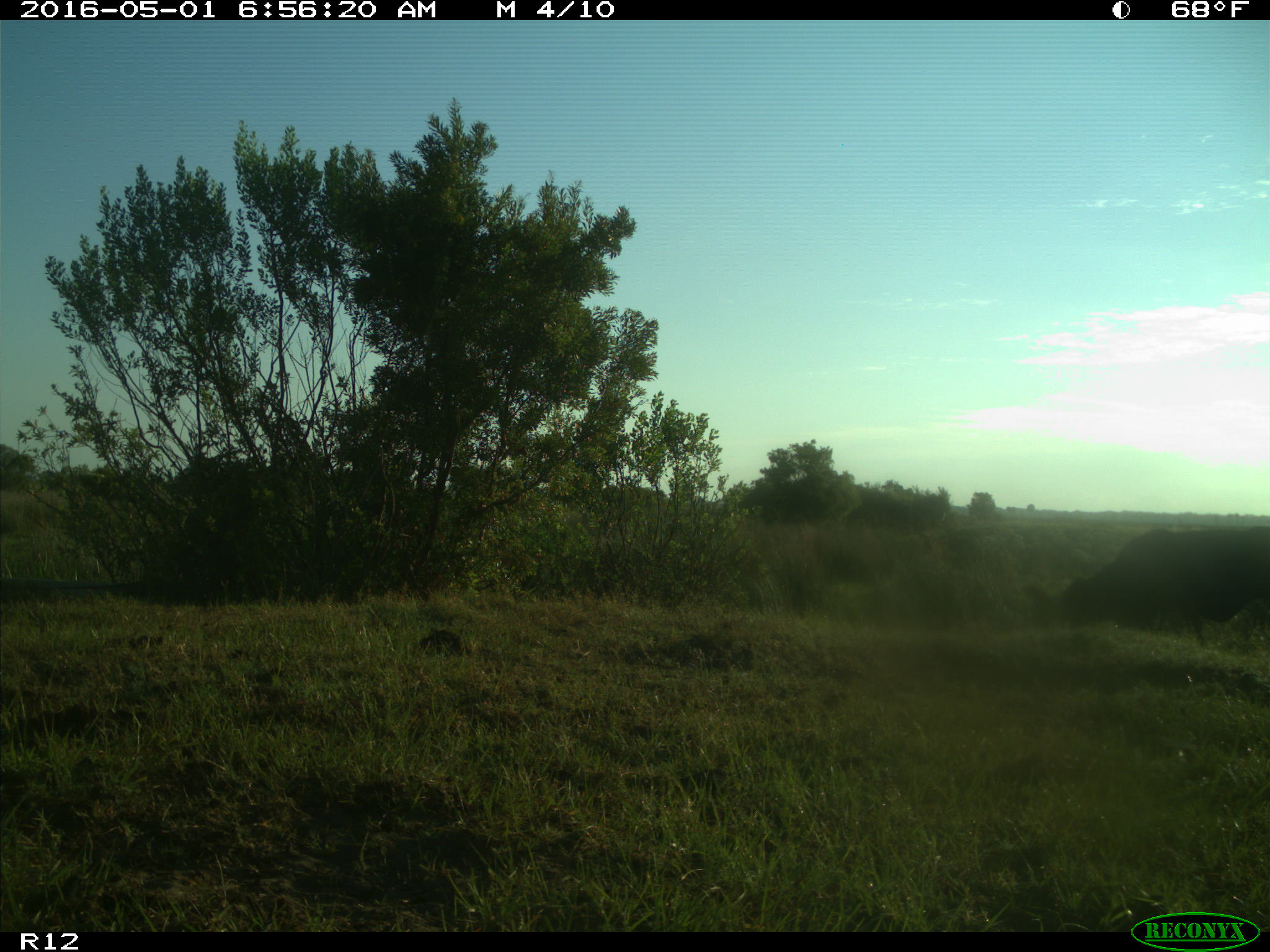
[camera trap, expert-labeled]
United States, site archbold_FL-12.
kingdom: Animalia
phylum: Chordata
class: Mammalia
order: Artiodactyla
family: Bovidae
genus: Bos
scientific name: Bos taurus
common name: domestic cow